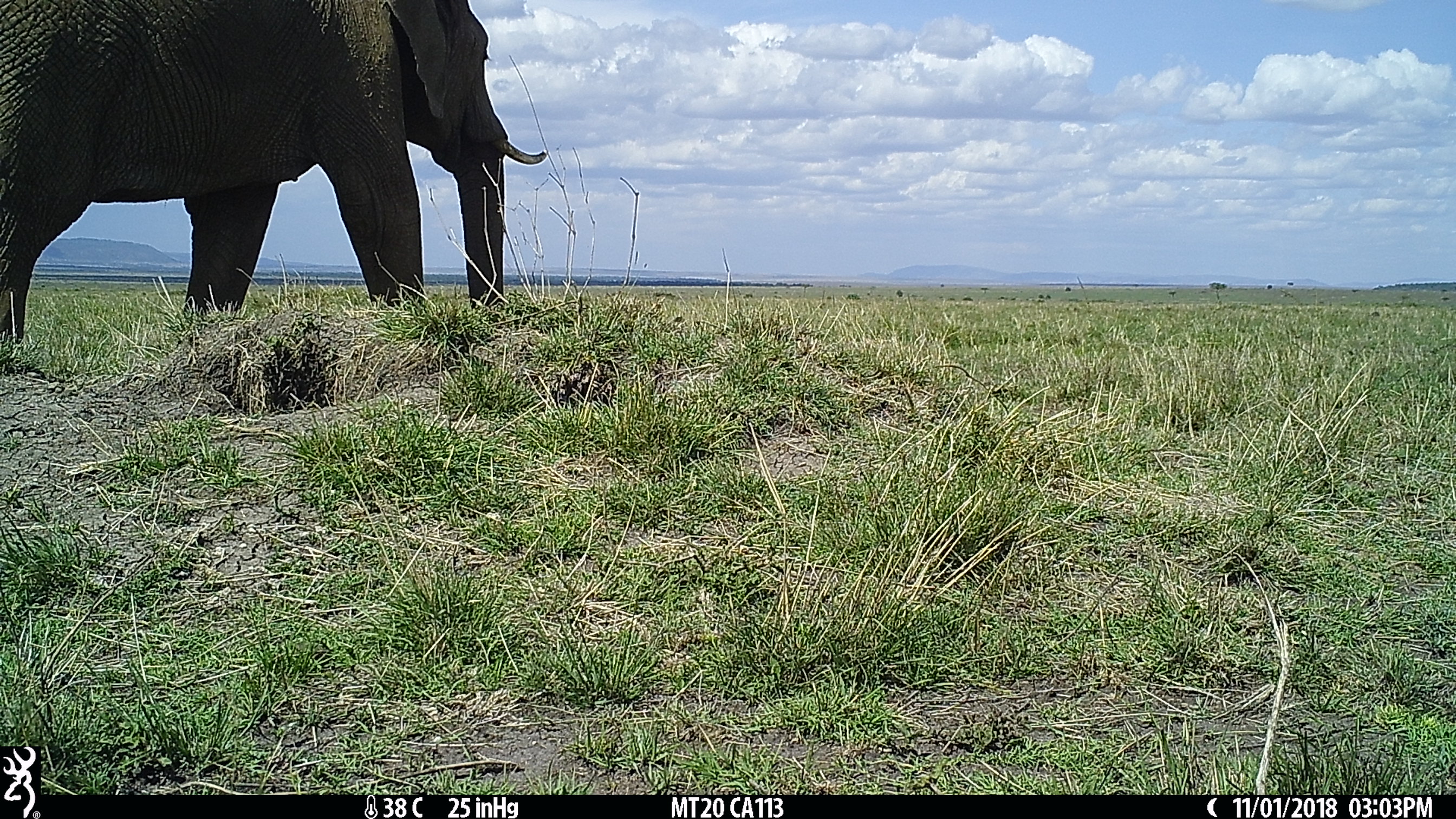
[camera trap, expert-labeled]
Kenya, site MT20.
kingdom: Animalia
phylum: Chordata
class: Mammalia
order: Proboscidea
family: Elephantidae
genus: Loxodonta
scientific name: Loxodonta africana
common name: elephant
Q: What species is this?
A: Elephant (Loxodonta africana).